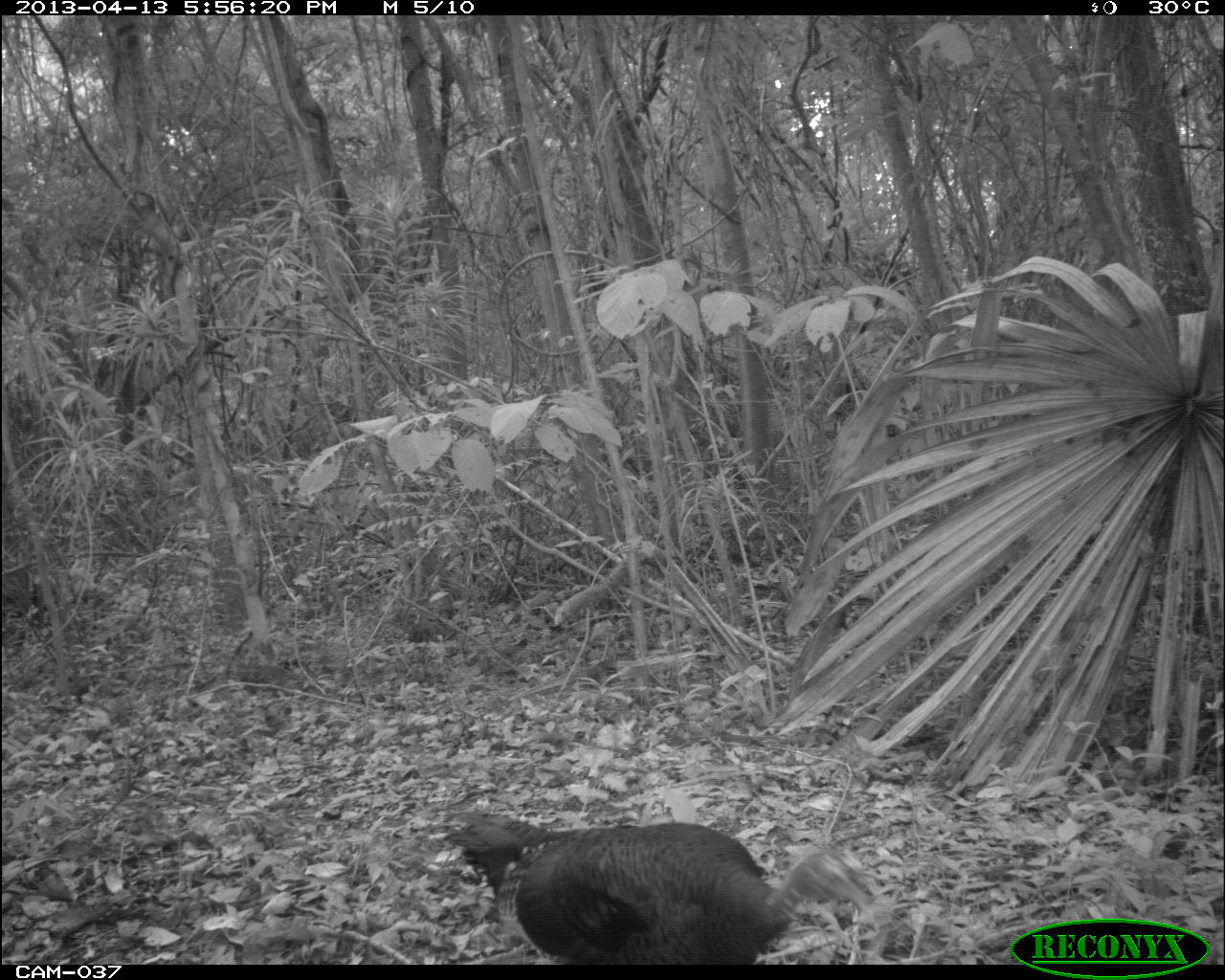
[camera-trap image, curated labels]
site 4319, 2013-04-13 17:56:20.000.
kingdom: Animalia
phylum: Chordata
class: Aves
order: Galliformes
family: Phasianidae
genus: Meleagris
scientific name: Meleagris ocellata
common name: ocellated turkey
Meleagris ocellata (ocellated turkey), count 1, sex female.